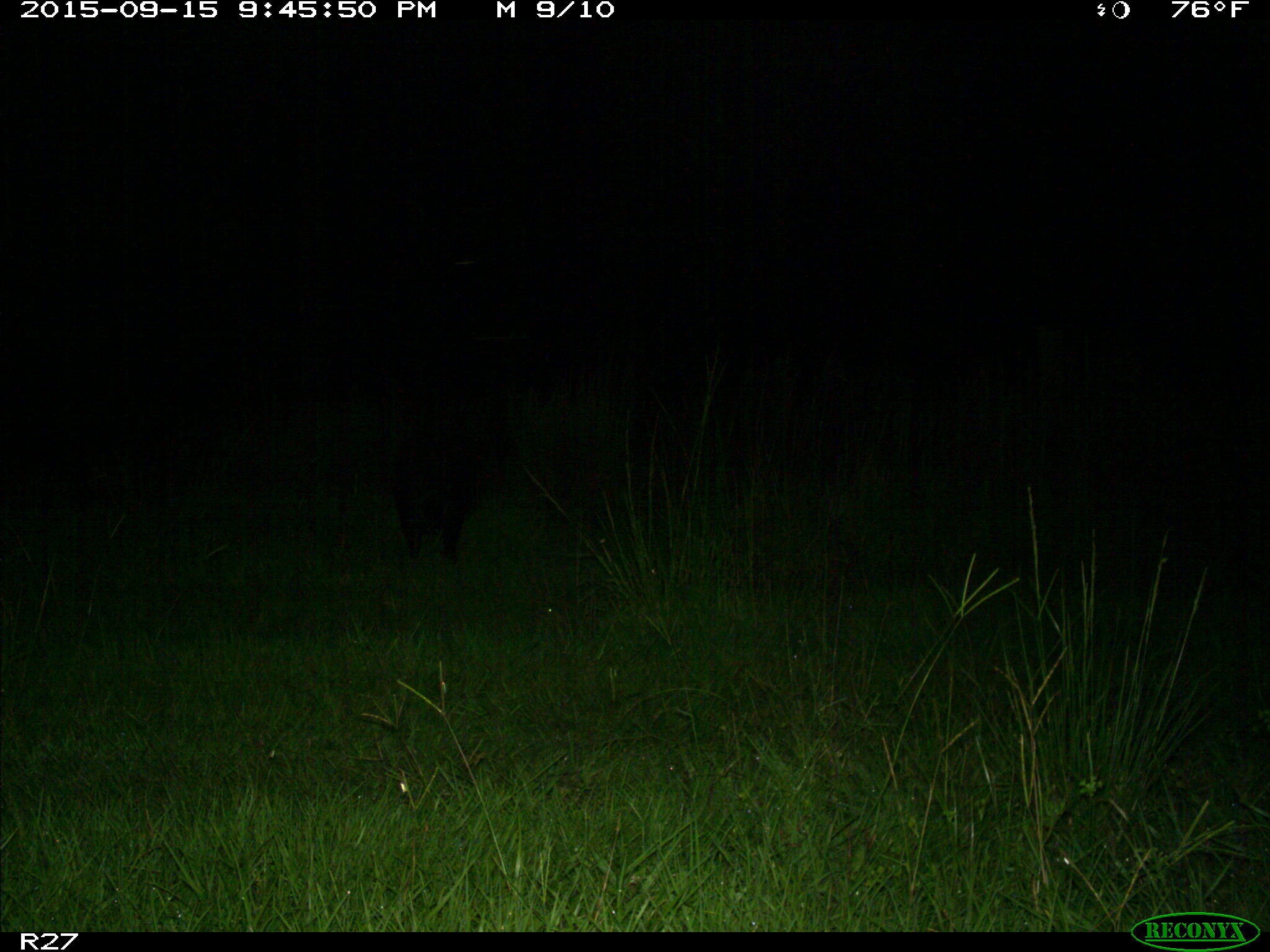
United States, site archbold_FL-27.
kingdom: Animalia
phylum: Chordata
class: Mammalia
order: Artiodactyla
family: Suidae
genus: Sus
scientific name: Sus scrofa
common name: wild boar